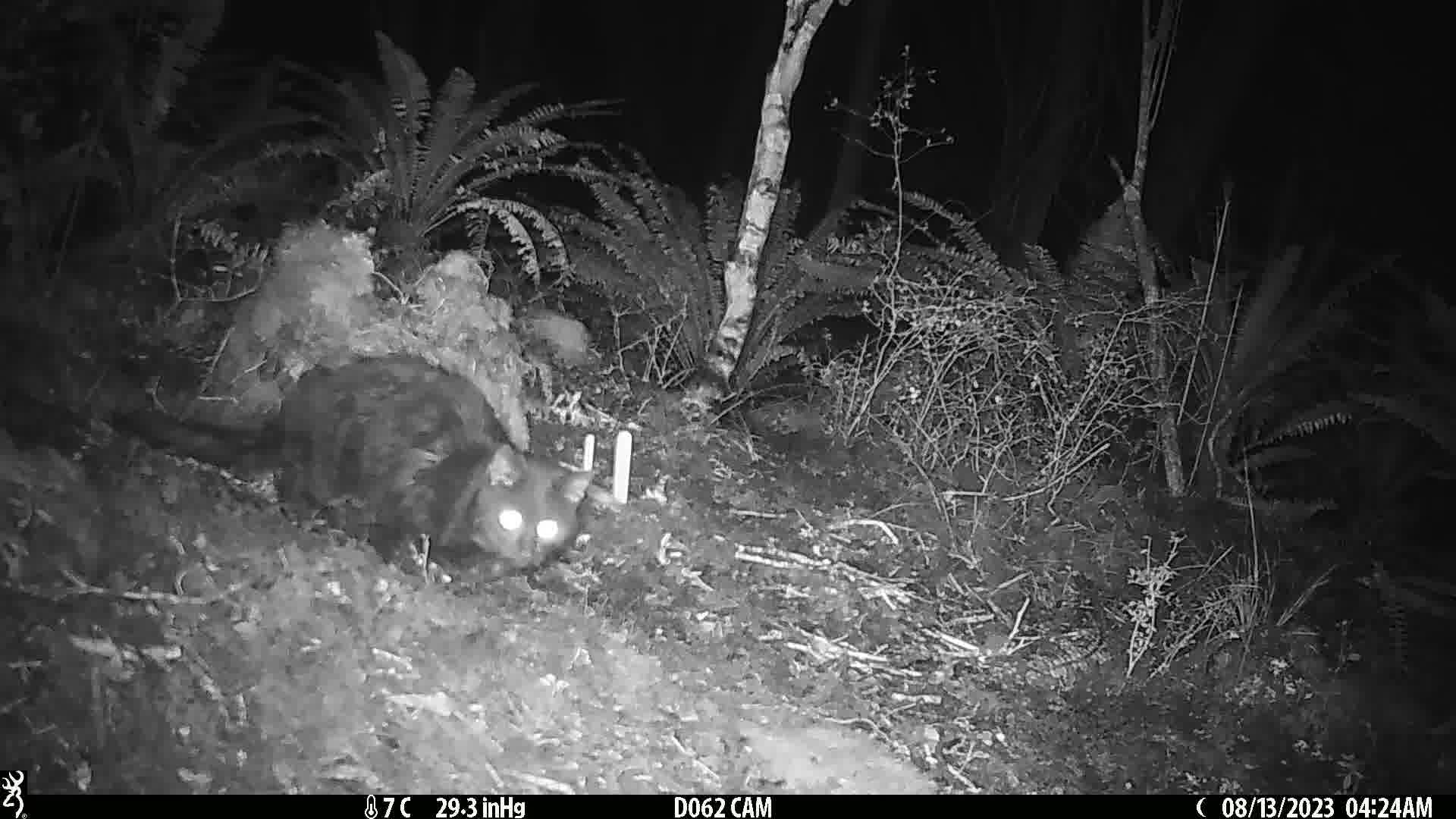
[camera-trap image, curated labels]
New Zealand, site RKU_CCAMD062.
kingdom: Animalia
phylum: Chordata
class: Mammalia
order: Carnivora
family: Felidae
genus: Felis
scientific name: Felis catus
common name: domestic cat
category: cat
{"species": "cat (domestic cat) (Felis catus)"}